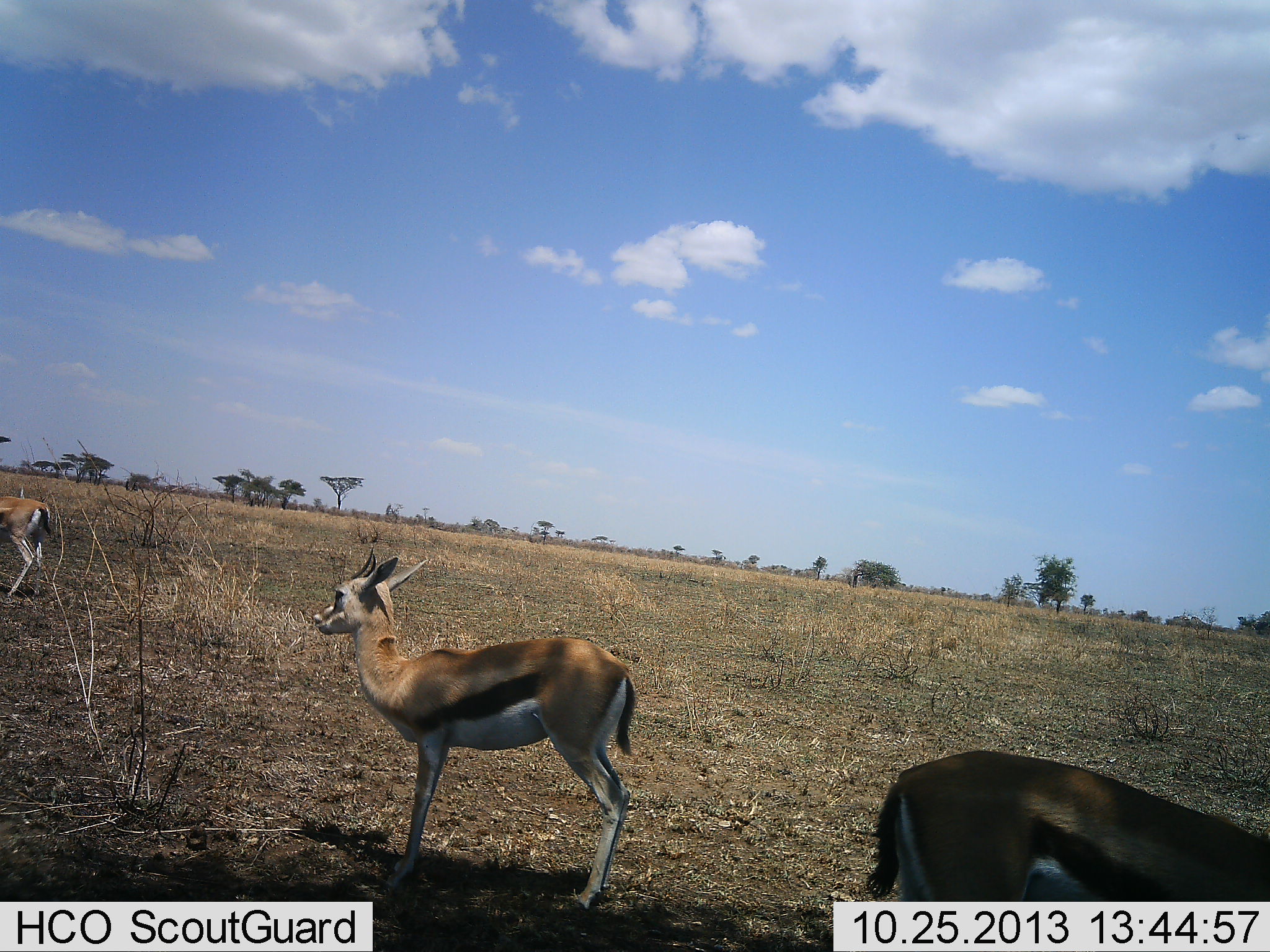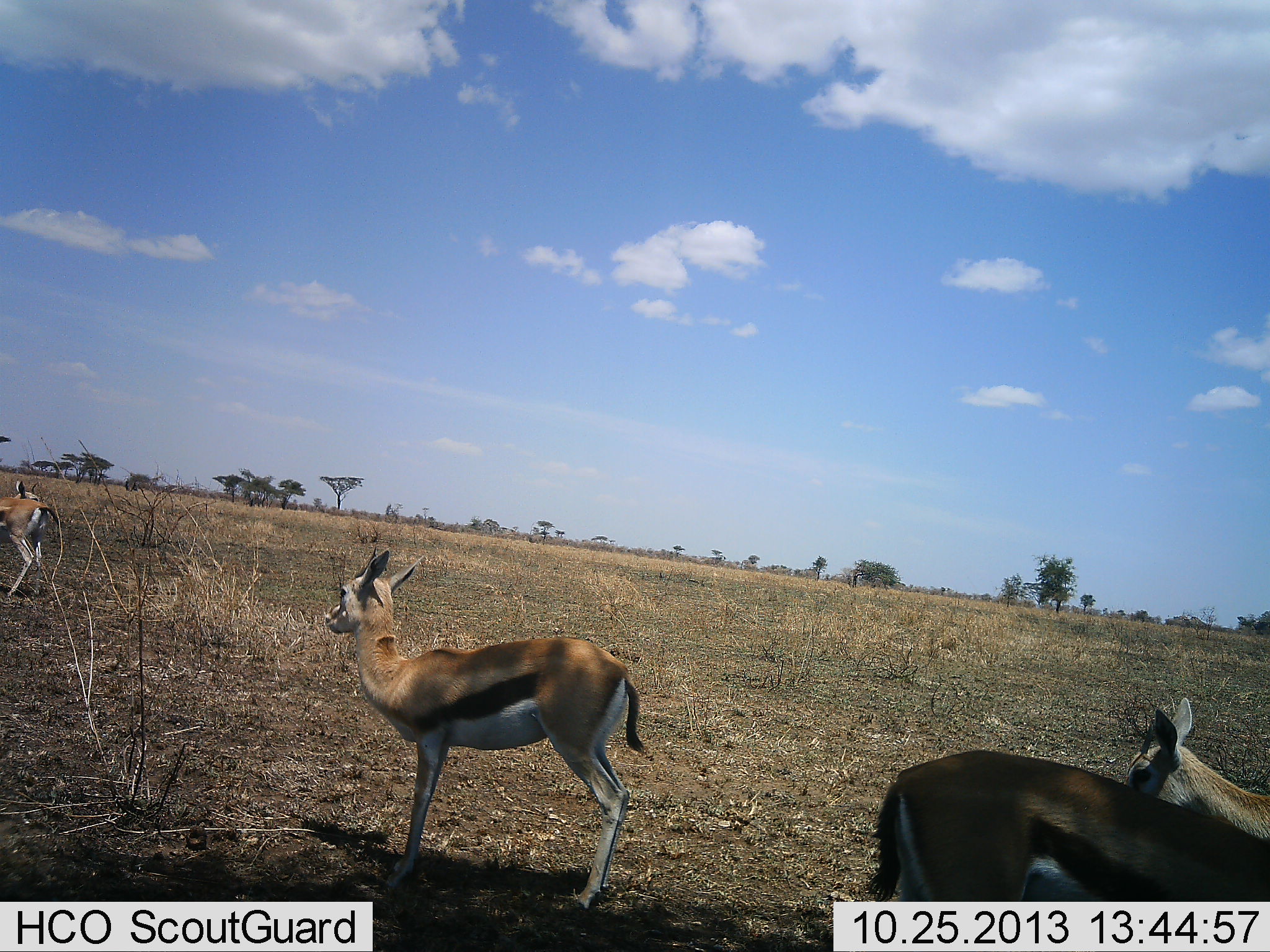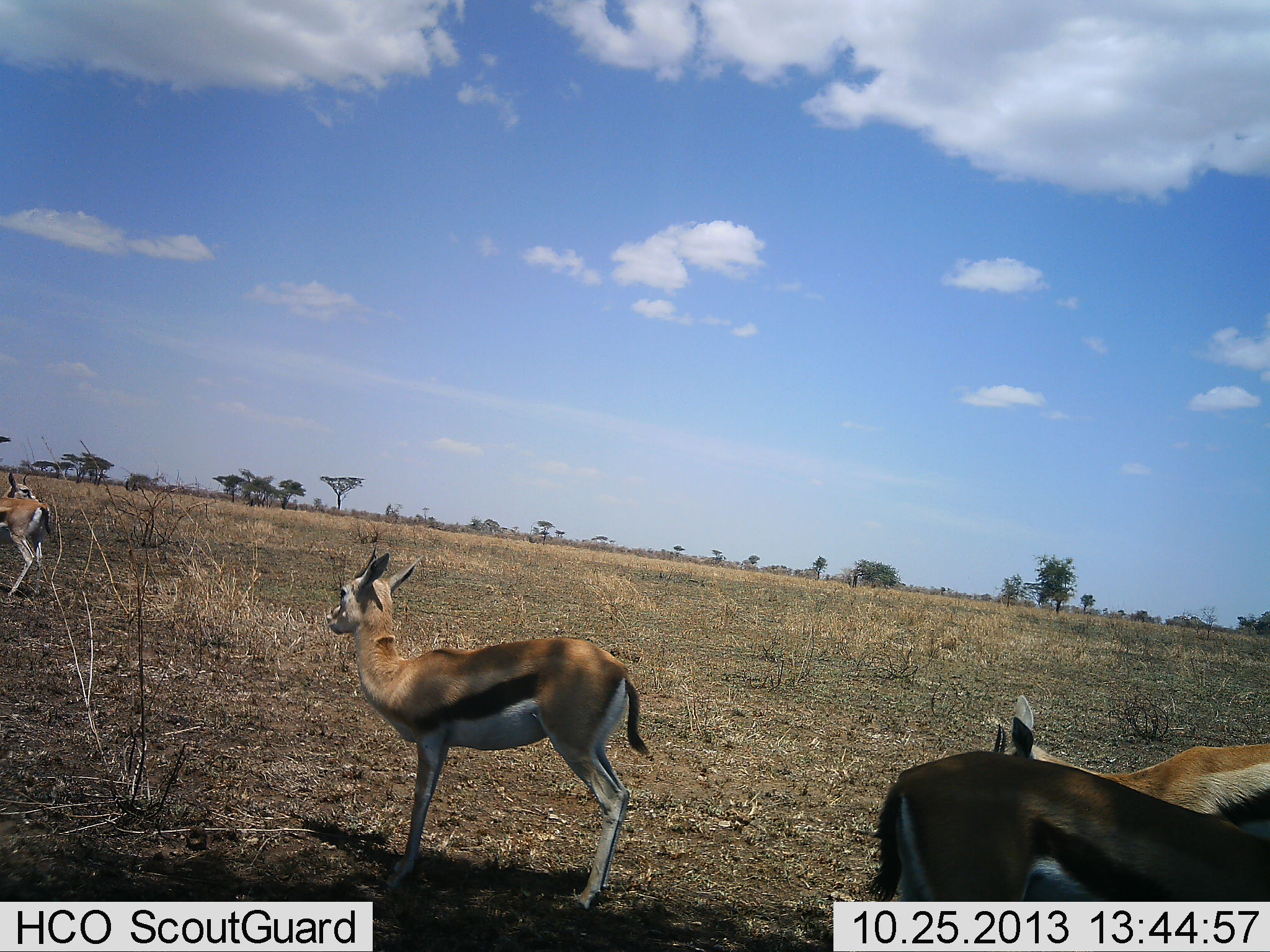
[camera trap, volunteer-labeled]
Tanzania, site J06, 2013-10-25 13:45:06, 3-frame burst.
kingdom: Animalia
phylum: Chordata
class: Mammalia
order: Artiodactyla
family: Bovidae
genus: Eudorcas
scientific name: Eudorcas thomsonii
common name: thomson's gazelle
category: gazellethomsons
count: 4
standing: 95%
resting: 0%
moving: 37%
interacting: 0%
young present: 5%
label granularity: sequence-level